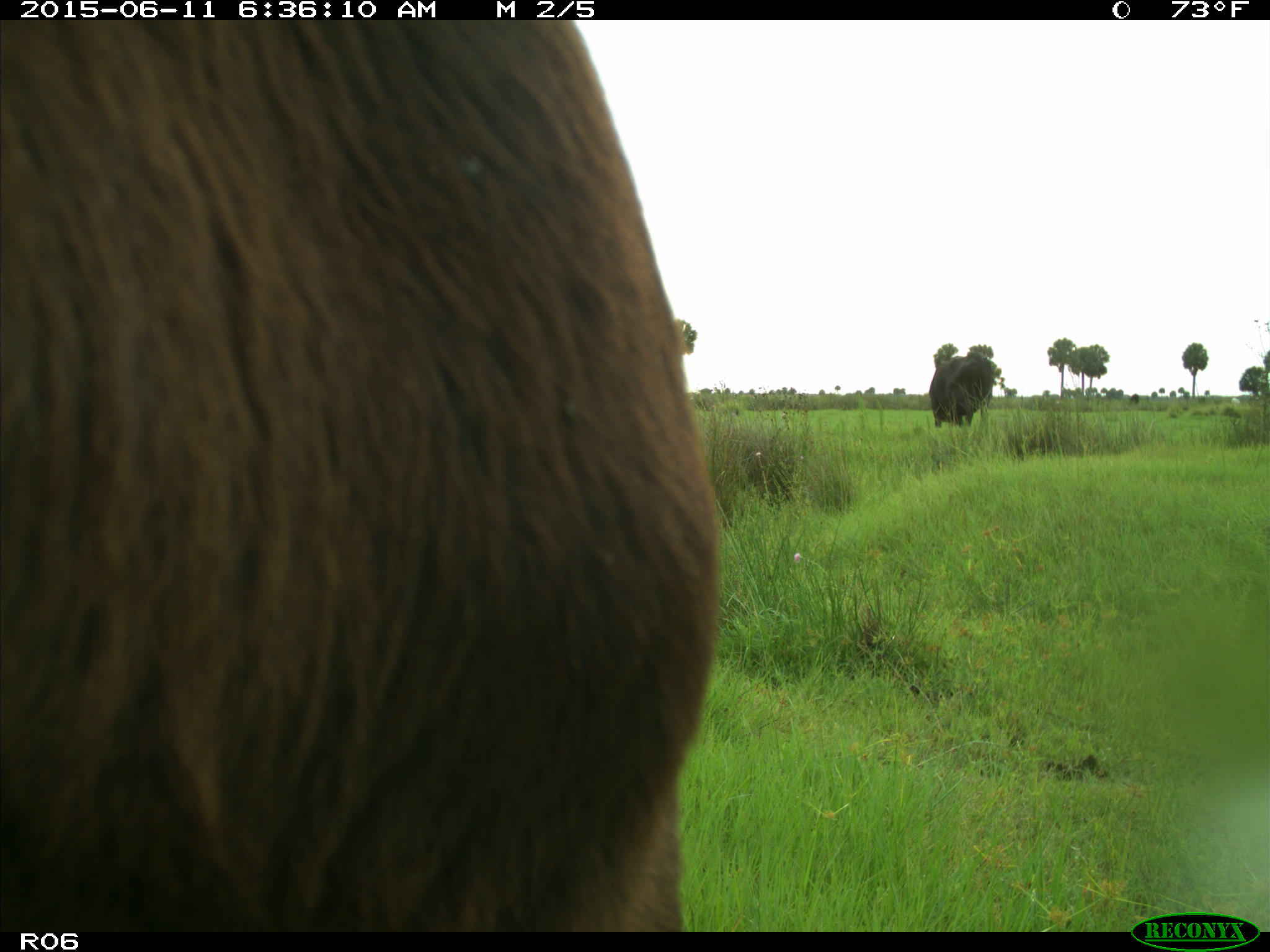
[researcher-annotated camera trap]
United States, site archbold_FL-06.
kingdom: Animalia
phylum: Chordata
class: Mammalia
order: Artiodactyla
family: Bovidae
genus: Bos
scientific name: Bos taurus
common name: domestic cow